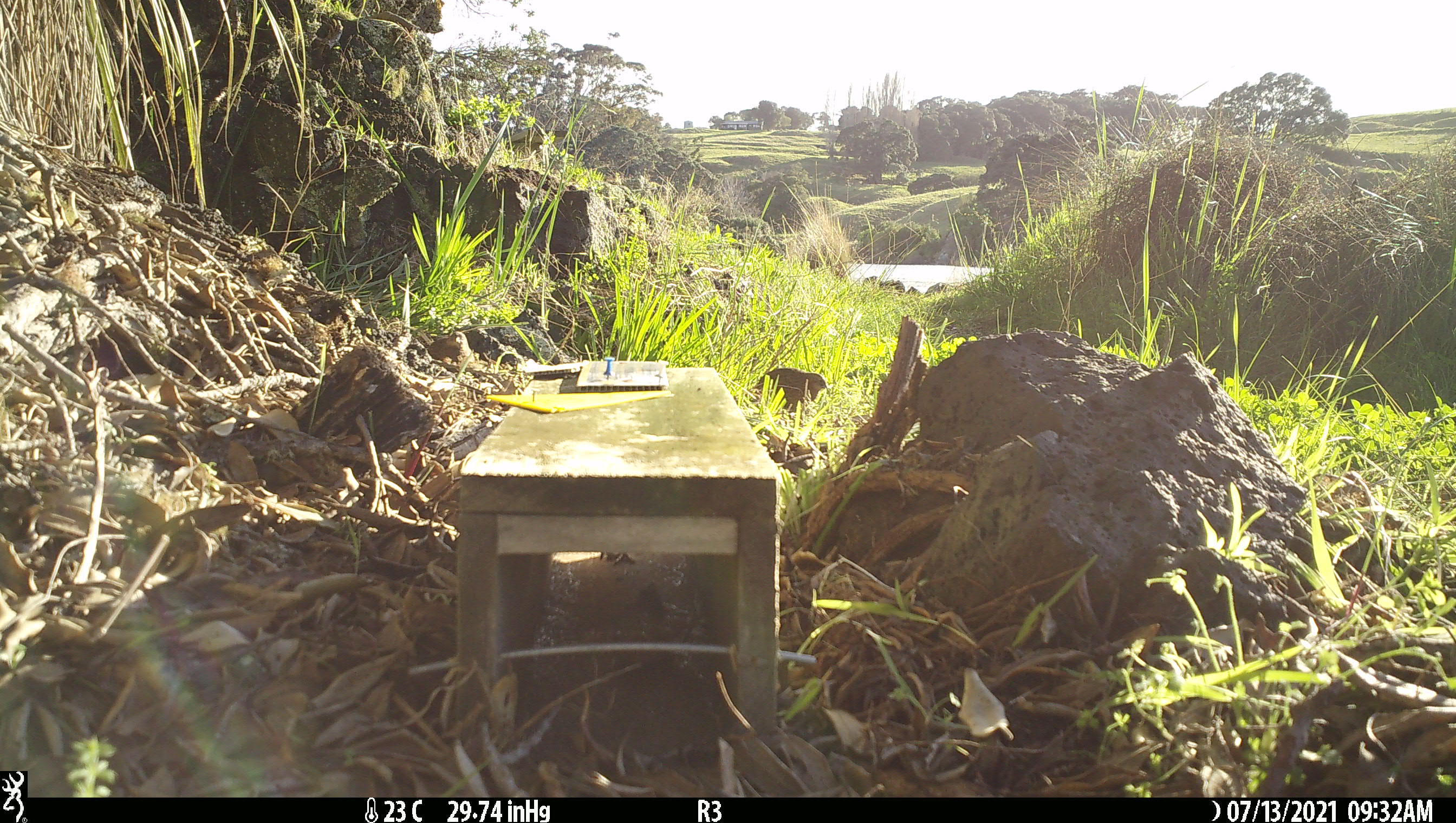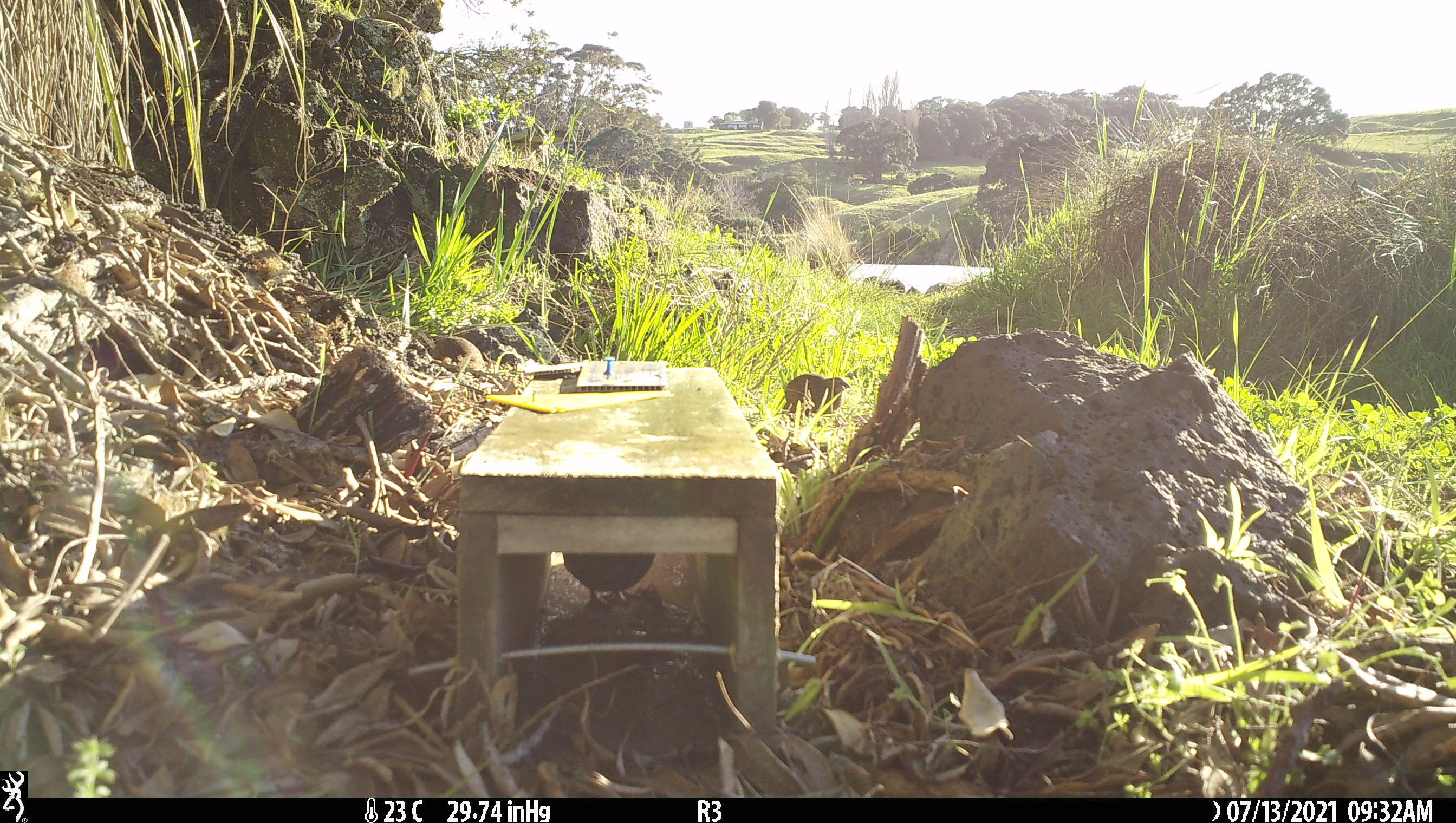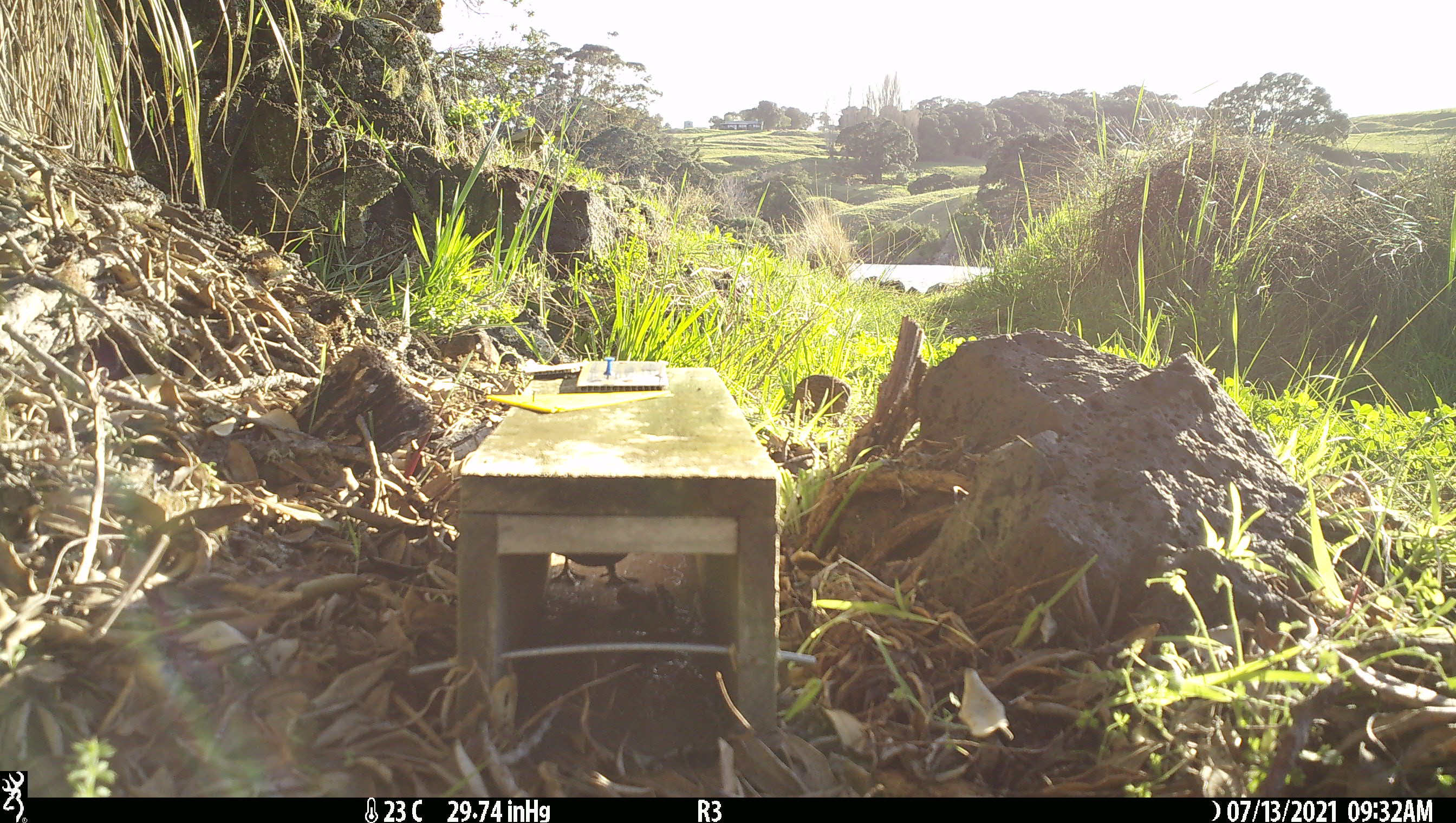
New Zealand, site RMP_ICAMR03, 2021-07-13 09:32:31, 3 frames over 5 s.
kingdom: Animalia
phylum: Chordata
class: Aves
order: Galliformes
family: Phasianidae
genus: Synoicus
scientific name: Synoicus ypsilophorus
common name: brown quail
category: quail brown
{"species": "quail brown (brown quail) (Synoicus ypsilophorus)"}